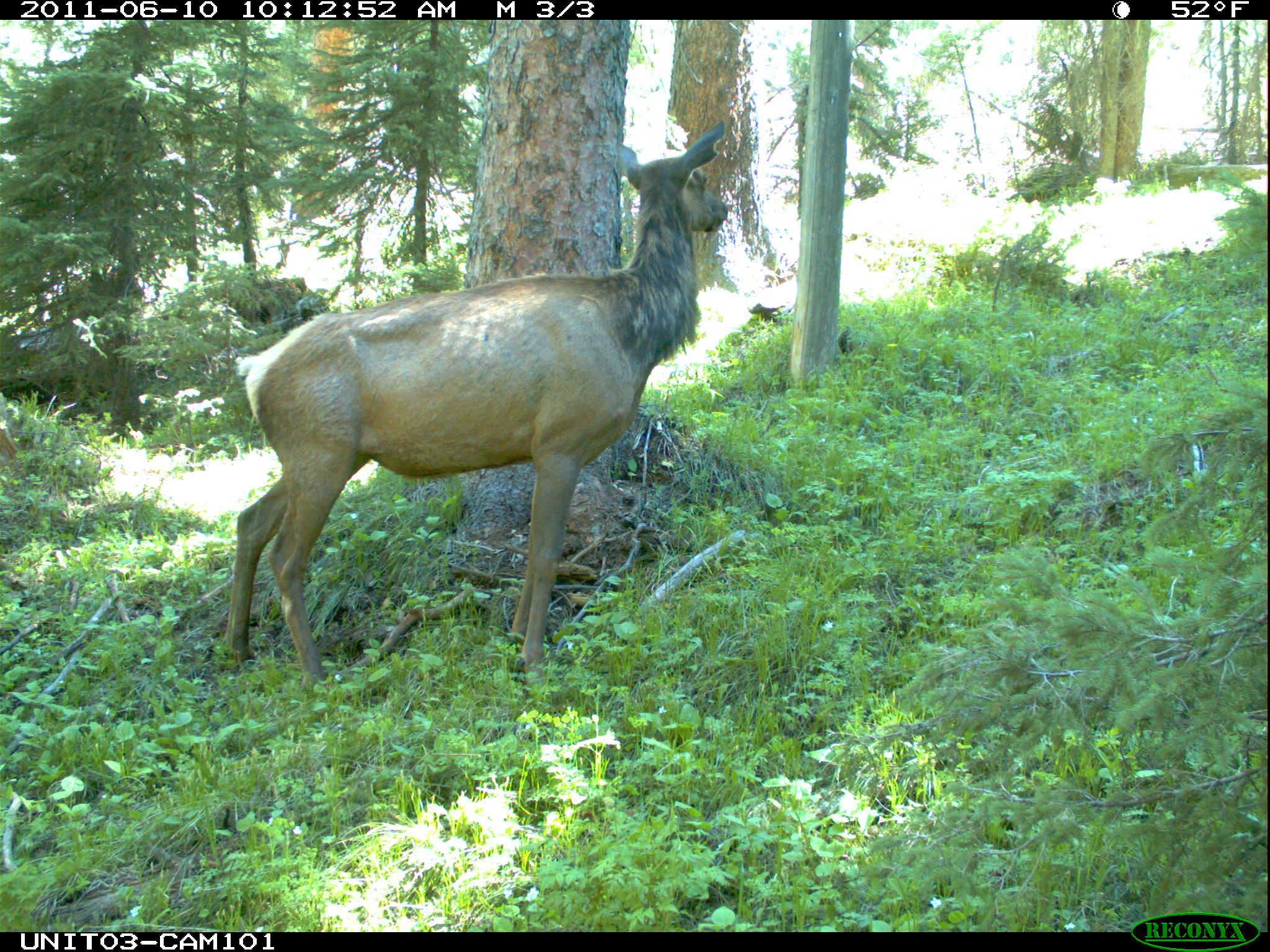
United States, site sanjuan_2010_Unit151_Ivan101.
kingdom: Animalia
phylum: Chordata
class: Mammalia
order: Artiodactyla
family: Cervidae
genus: Cervus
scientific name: Cervus elaphus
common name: red deer